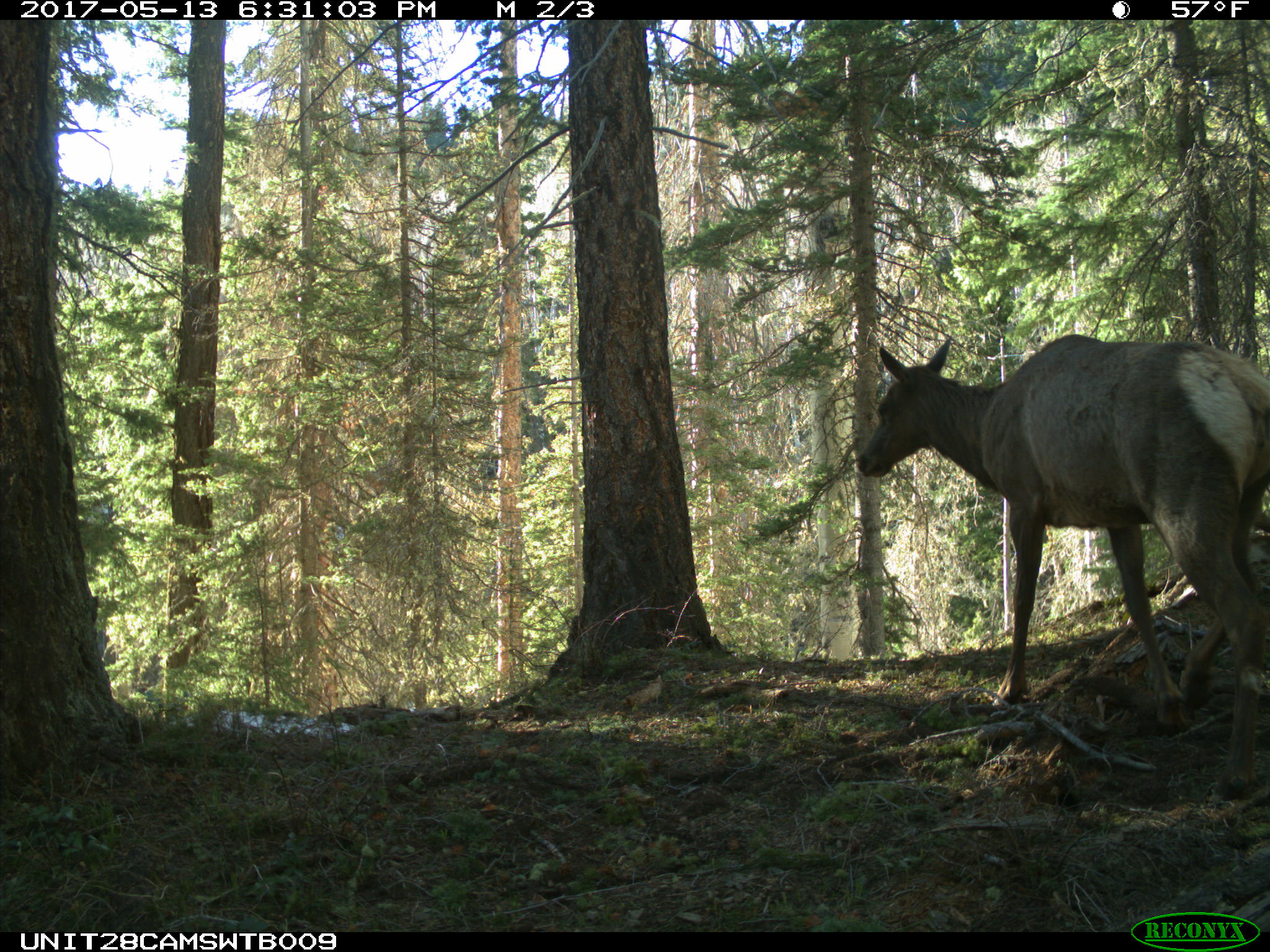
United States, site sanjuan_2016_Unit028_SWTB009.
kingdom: Animalia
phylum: Chordata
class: Mammalia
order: Artiodactyla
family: Cervidae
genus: Cervus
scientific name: Cervus elaphus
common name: red deer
Cervus elaphus (red deer).